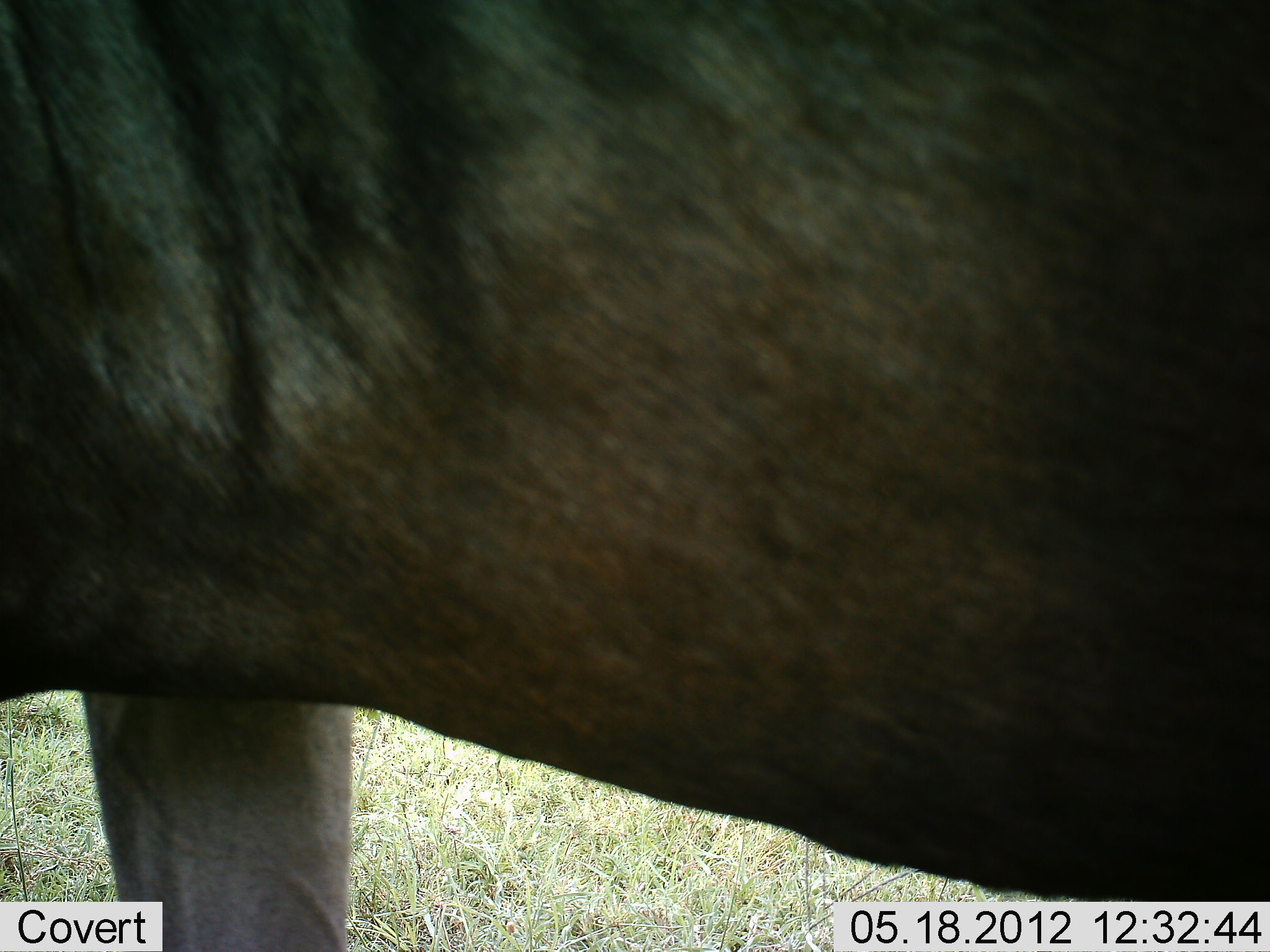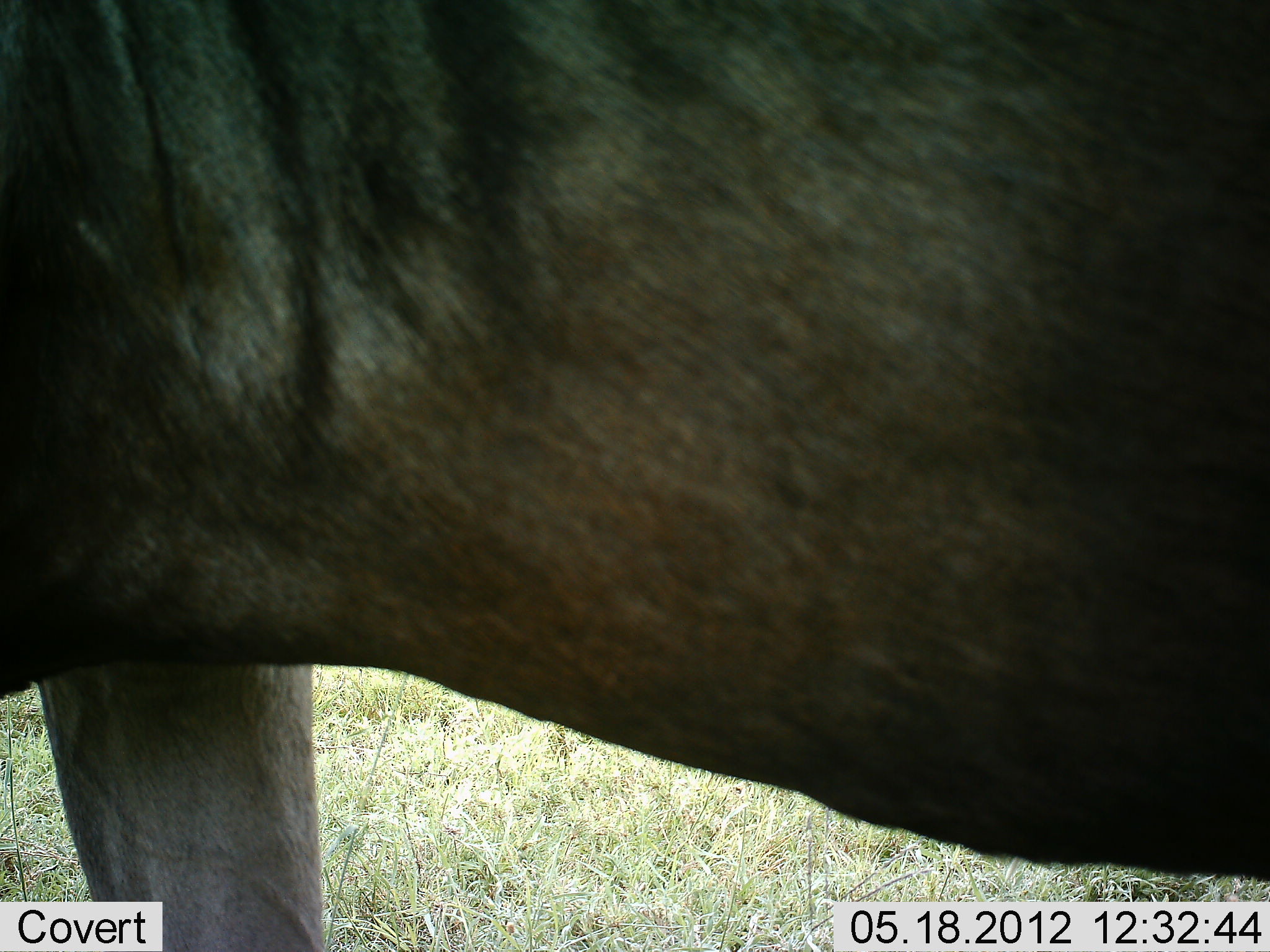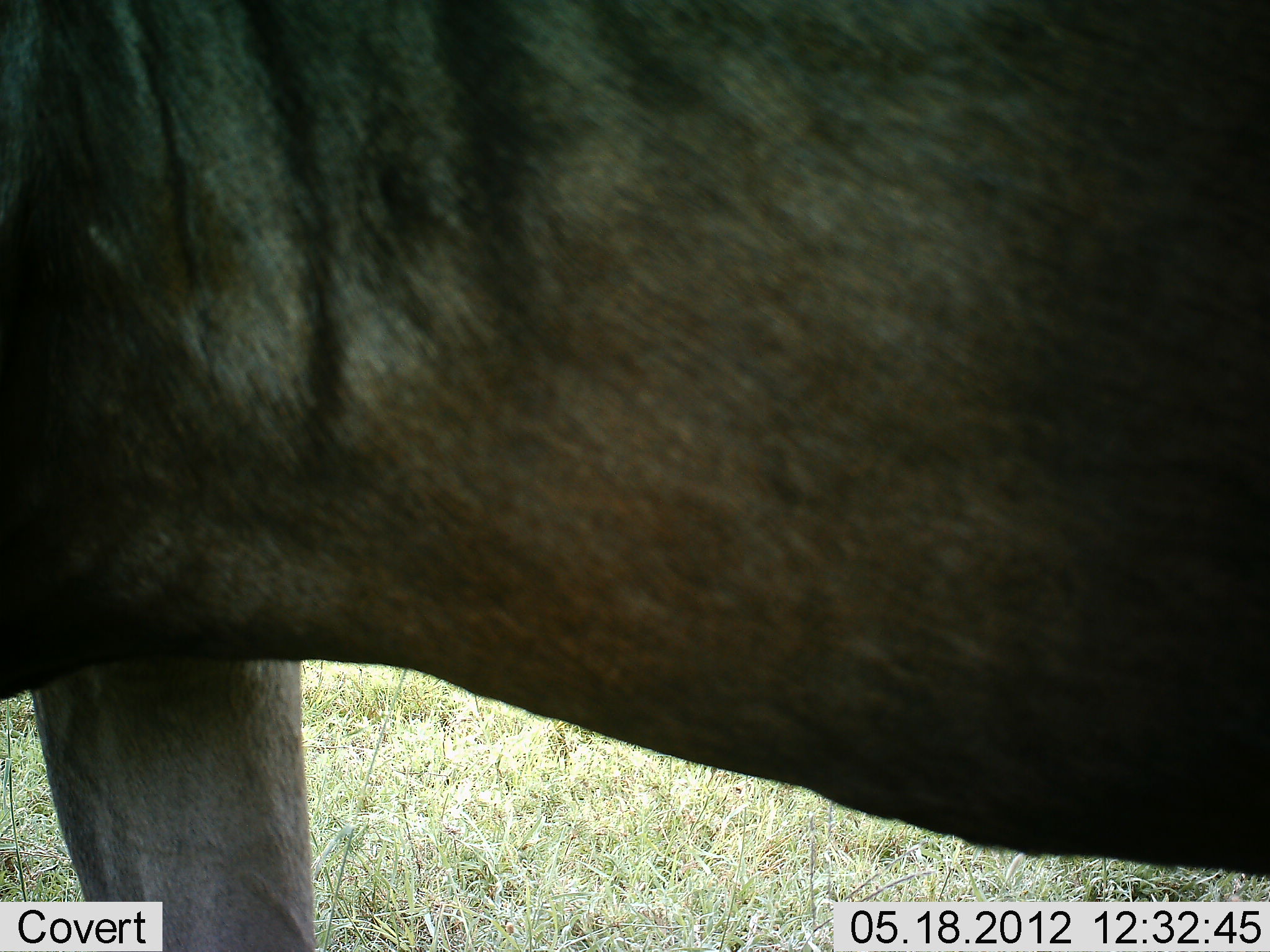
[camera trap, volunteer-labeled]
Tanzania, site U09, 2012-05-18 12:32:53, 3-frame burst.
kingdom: Animalia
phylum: Chordata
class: Mammalia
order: Artiodactyla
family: Bovidae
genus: Connochaetes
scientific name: Connochaetes taurinus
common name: blue wildebeest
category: wildebeest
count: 1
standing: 80%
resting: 0%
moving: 20%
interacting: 0%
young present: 0%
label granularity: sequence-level